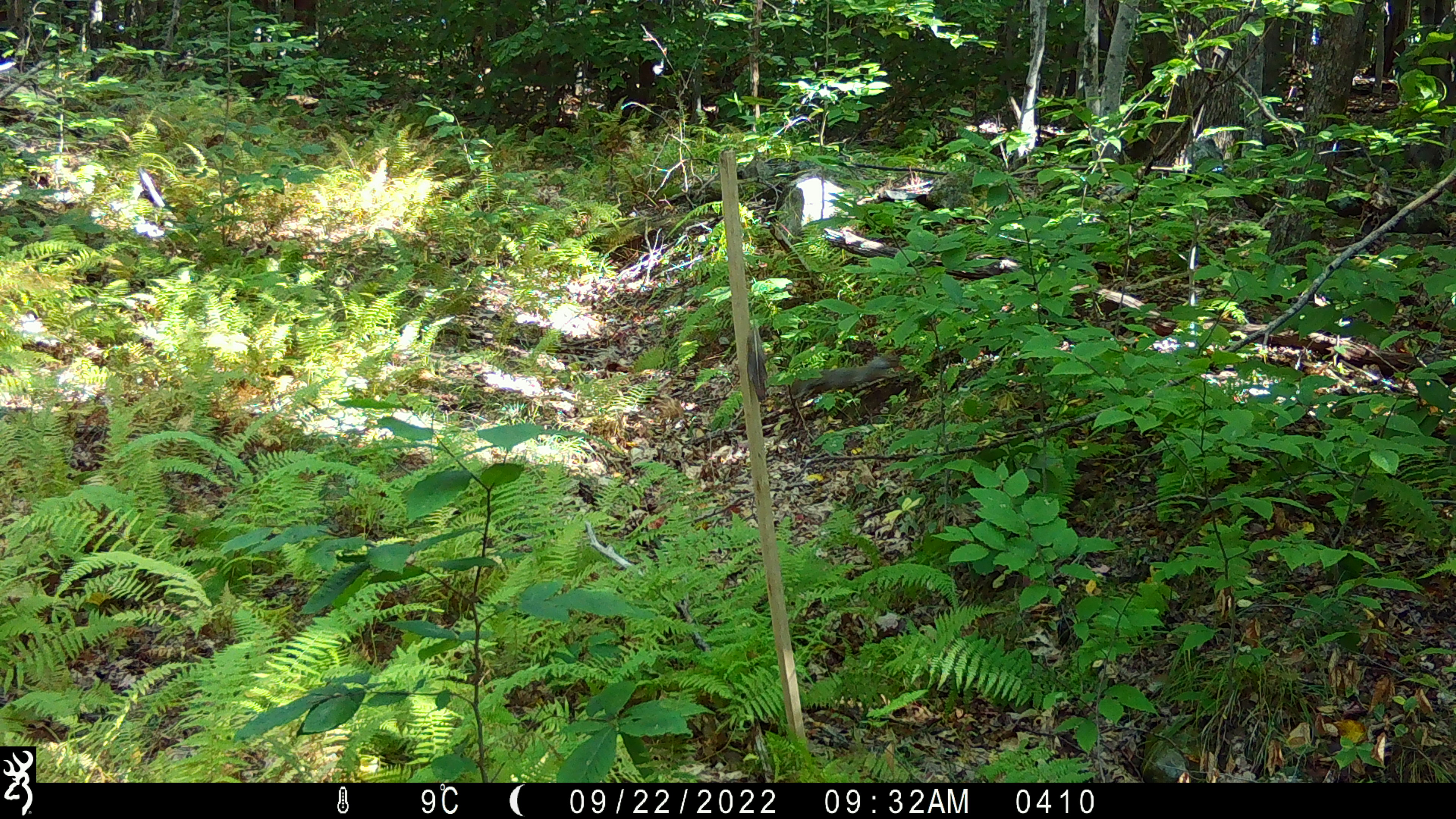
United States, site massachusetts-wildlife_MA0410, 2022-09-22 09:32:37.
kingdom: Animalia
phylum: Chordata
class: Mammalia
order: Rodentia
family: Sciuridae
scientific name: Sciuridae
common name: squirrel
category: squirrel sp.